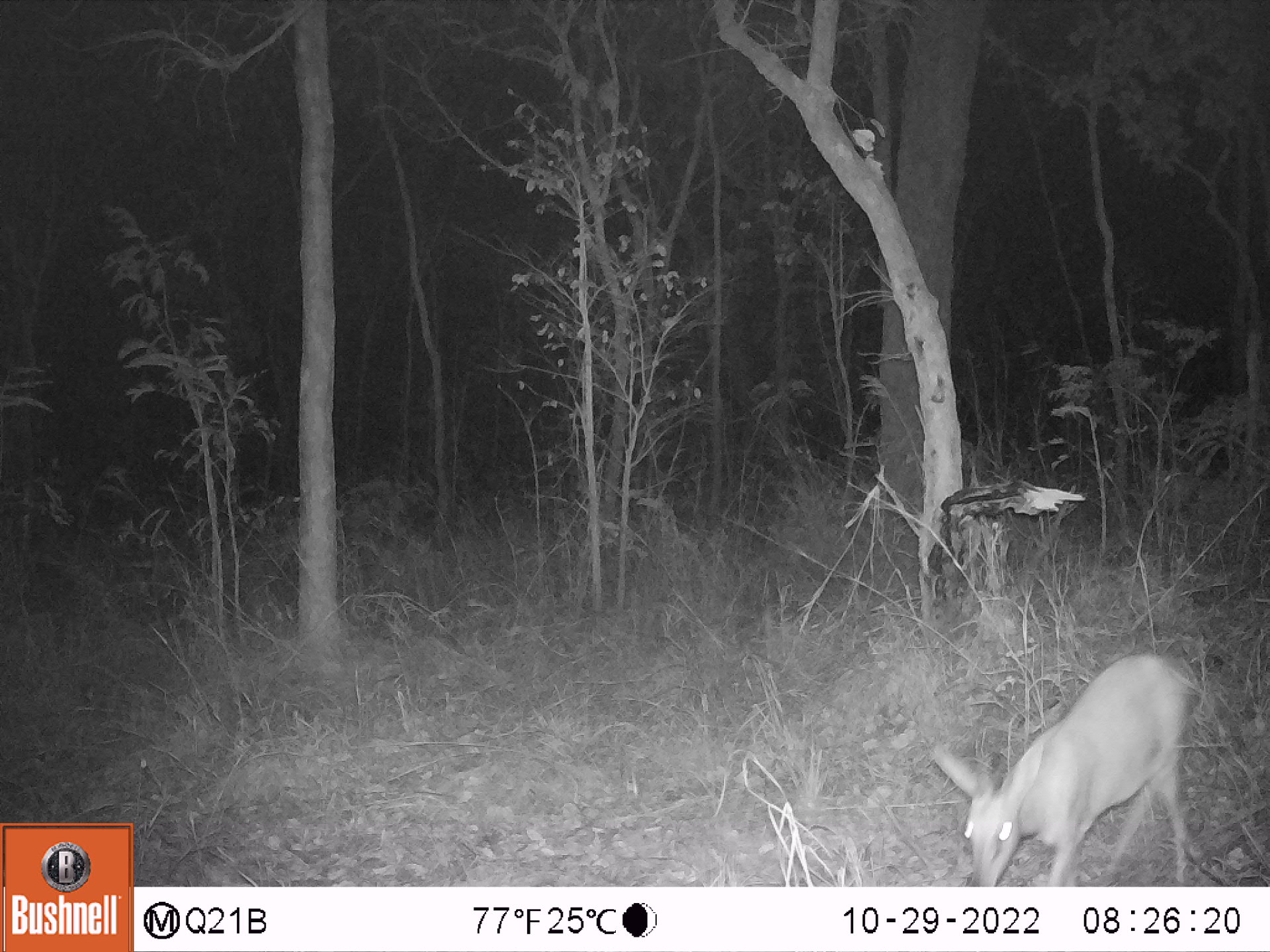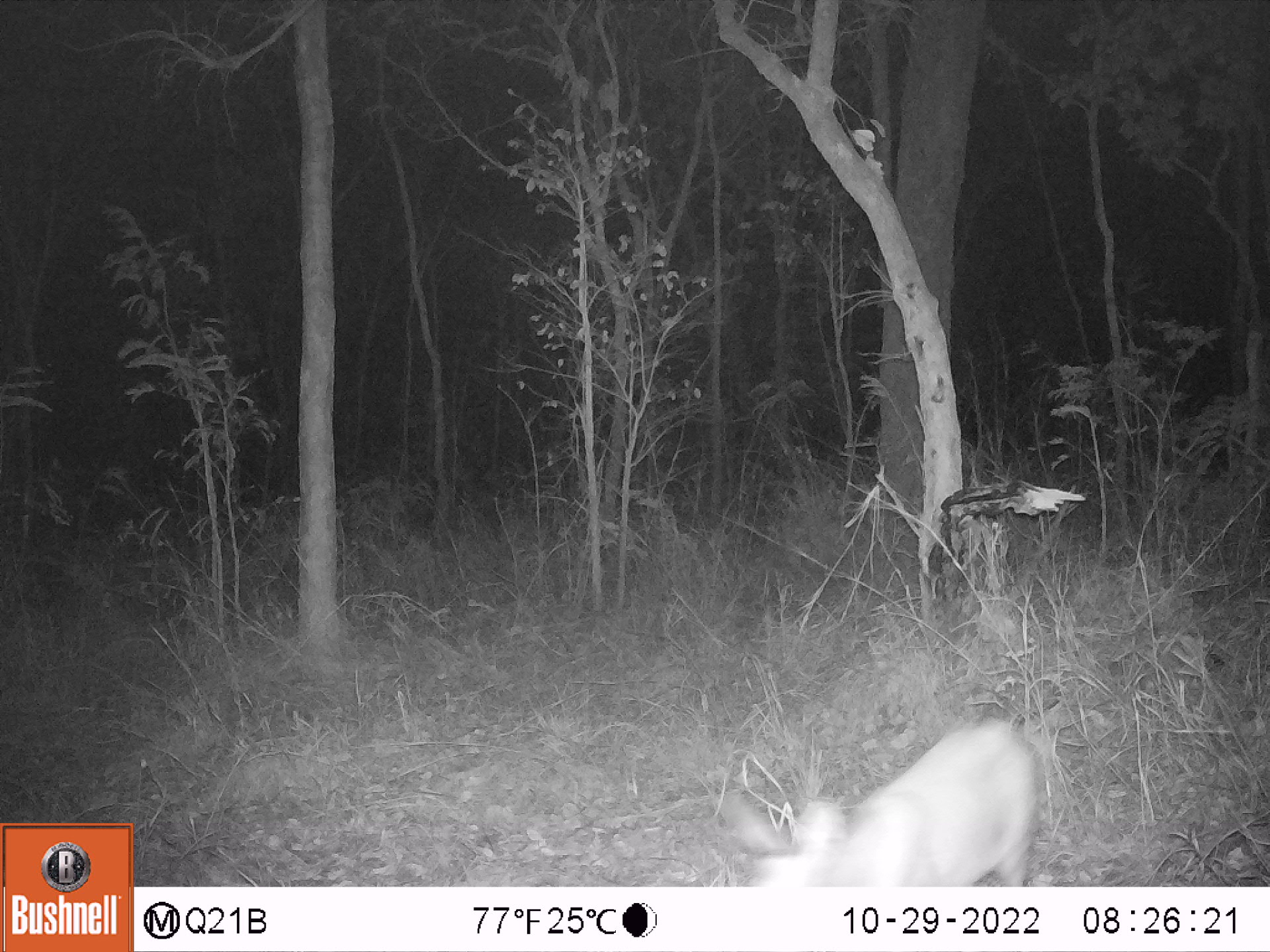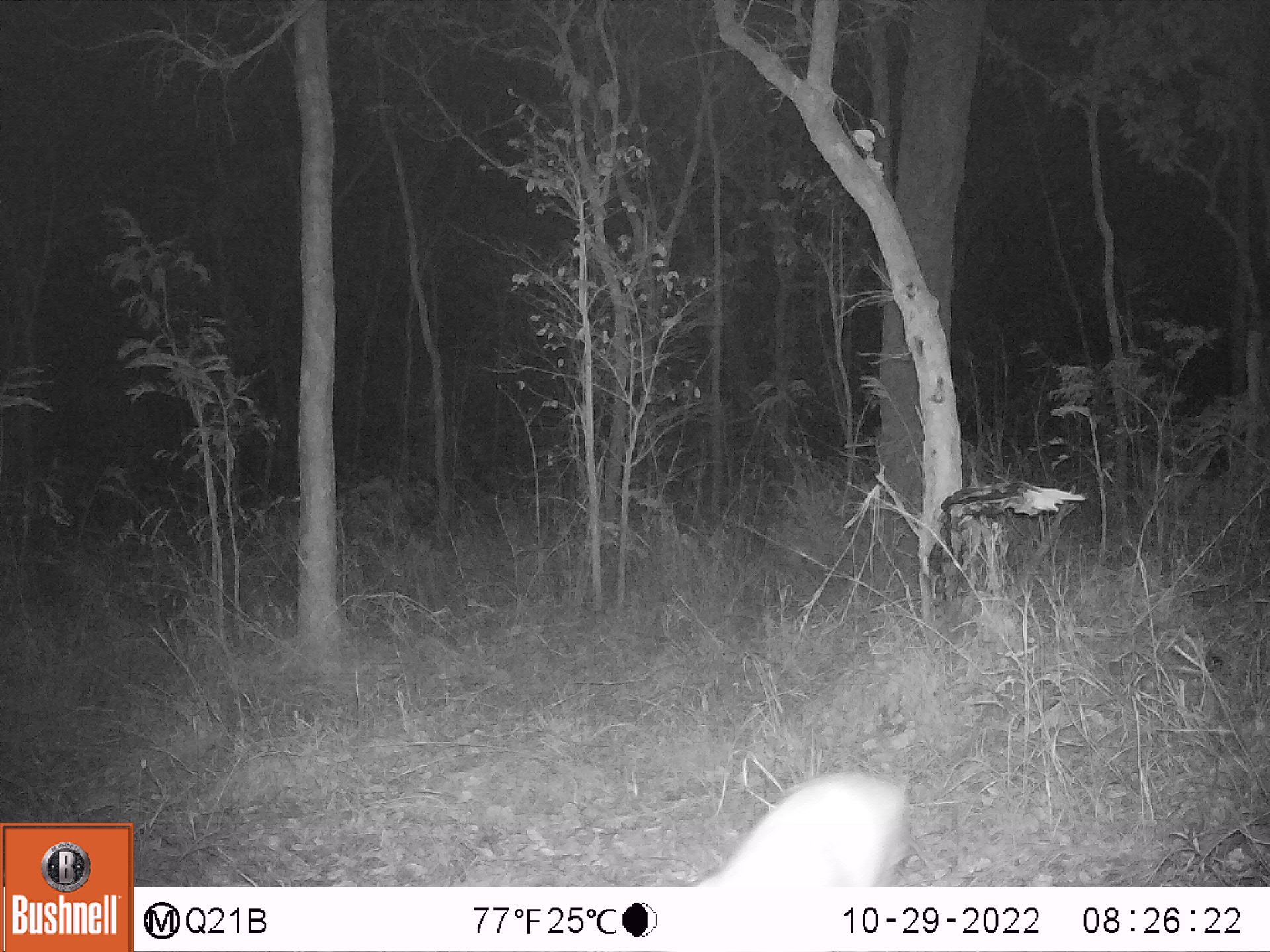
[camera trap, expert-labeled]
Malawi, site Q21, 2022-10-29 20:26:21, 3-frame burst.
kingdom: Animalia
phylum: Chordata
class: Mammalia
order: Artiodactyla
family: Bovidae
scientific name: Antilopinae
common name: small antelope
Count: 1.